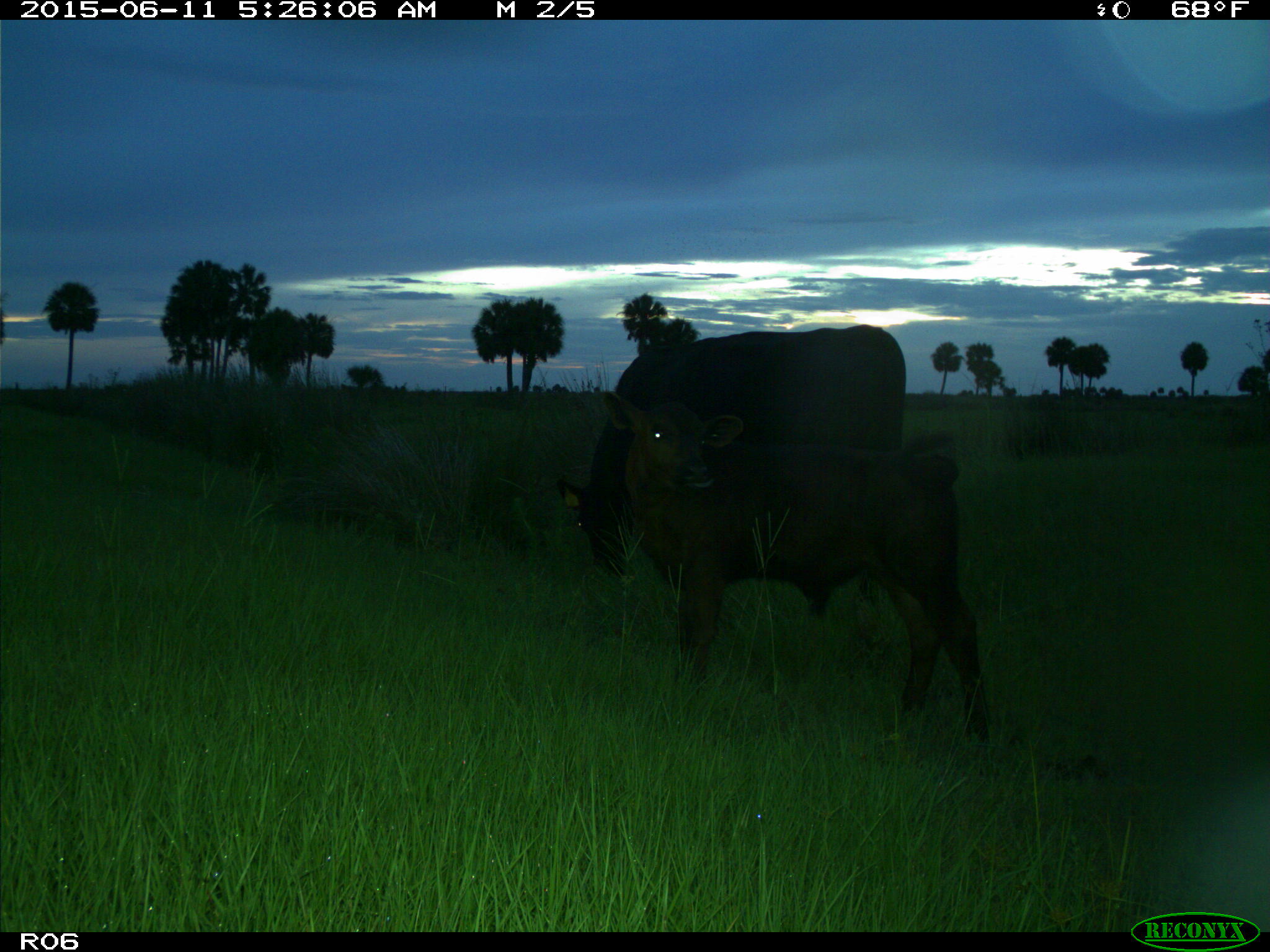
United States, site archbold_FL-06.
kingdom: Animalia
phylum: Chordata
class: Mammalia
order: Artiodactyla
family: Bovidae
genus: Bos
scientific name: Bos taurus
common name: domestic cow